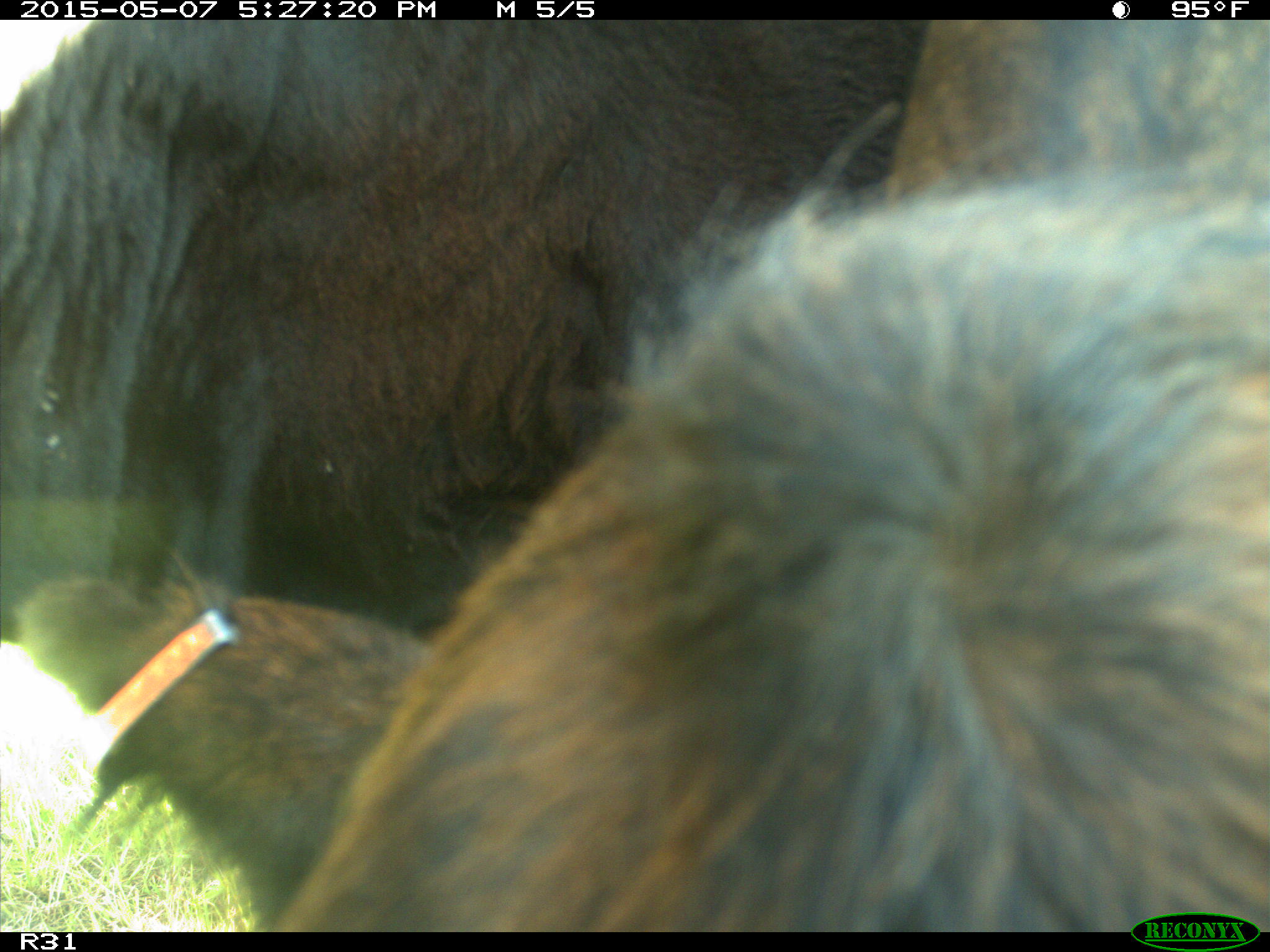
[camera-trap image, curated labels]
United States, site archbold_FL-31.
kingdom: Animalia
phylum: Chordata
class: Mammalia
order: Artiodactyla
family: Bovidae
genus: Bos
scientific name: Bos taurus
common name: domestic cow